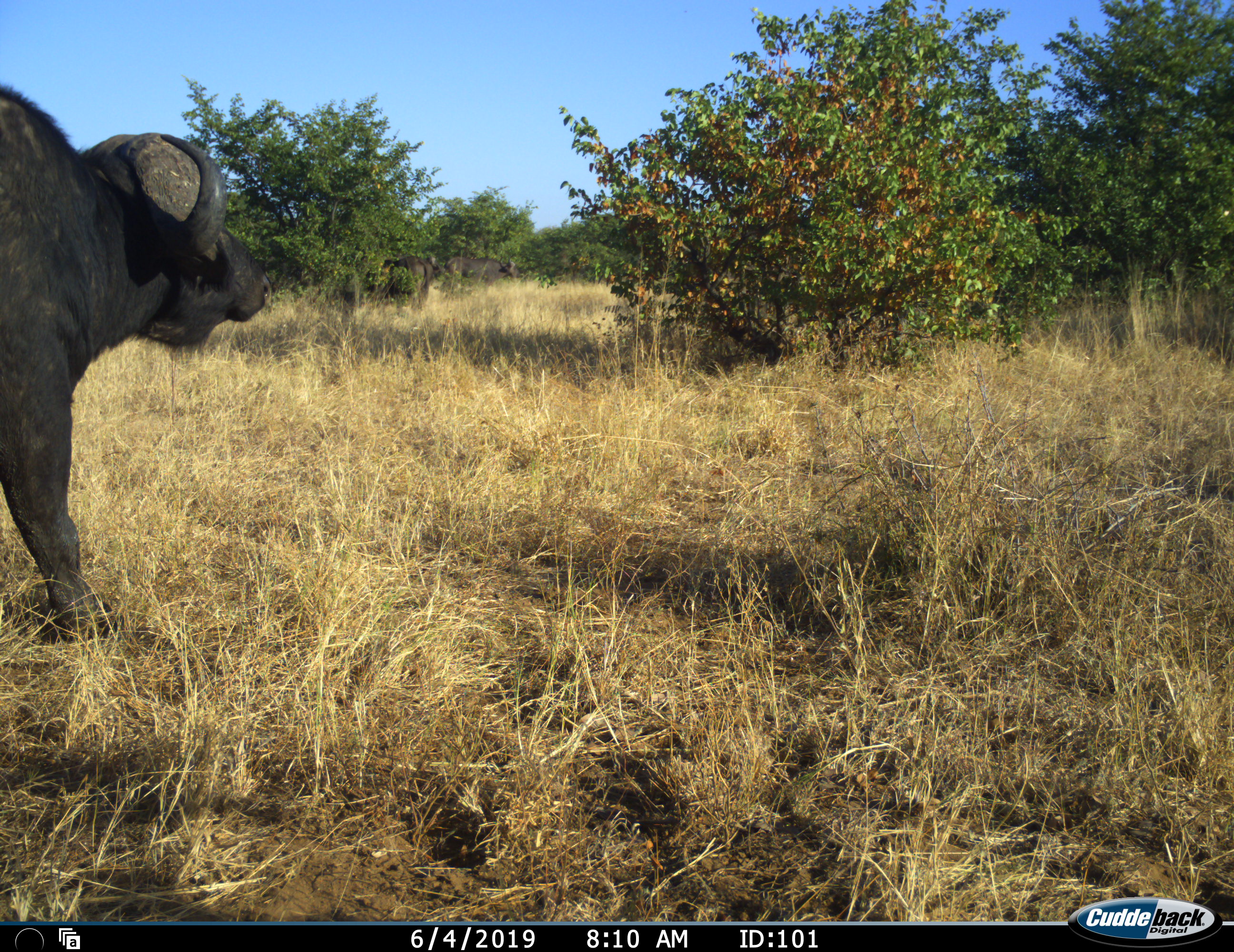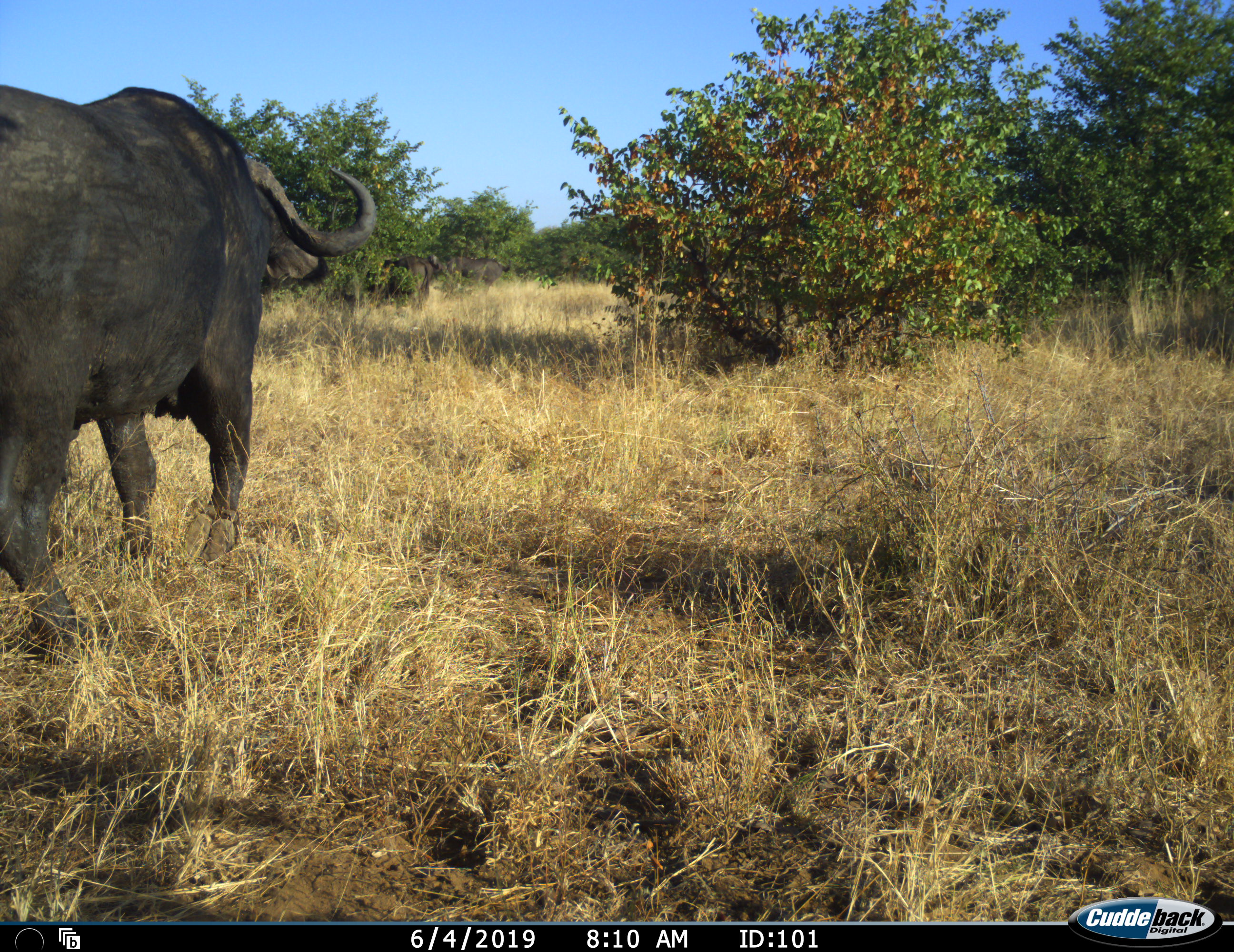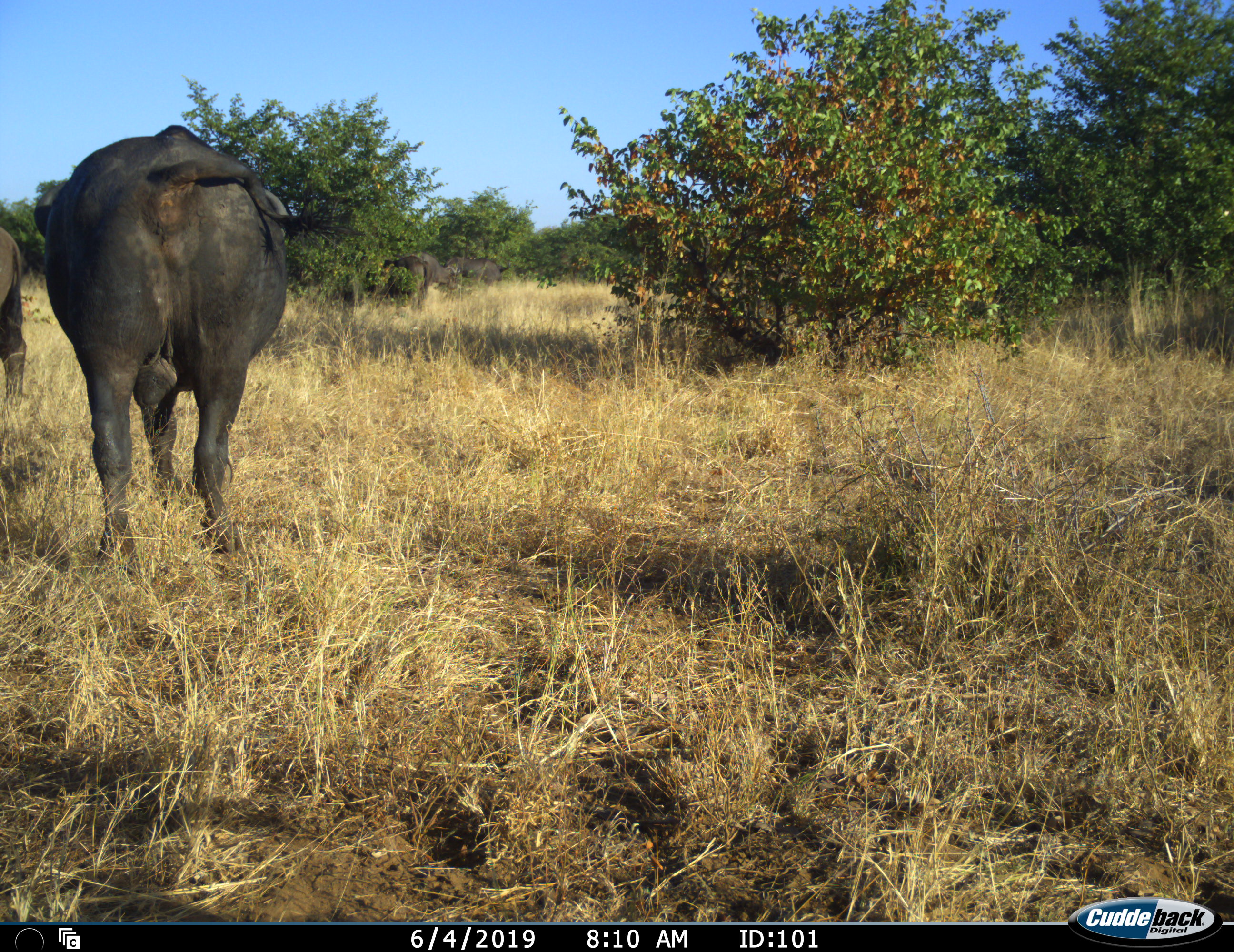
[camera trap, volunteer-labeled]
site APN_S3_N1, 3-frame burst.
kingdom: Animalia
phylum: Chordata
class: Mammalia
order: Artiodactyla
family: Bovidae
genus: Syncerus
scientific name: Syncerus caffer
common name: african buffalo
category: buffalo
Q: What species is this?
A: Buffalo (african buffalo) (Syncerus caffer).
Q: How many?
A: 4.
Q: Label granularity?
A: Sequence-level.